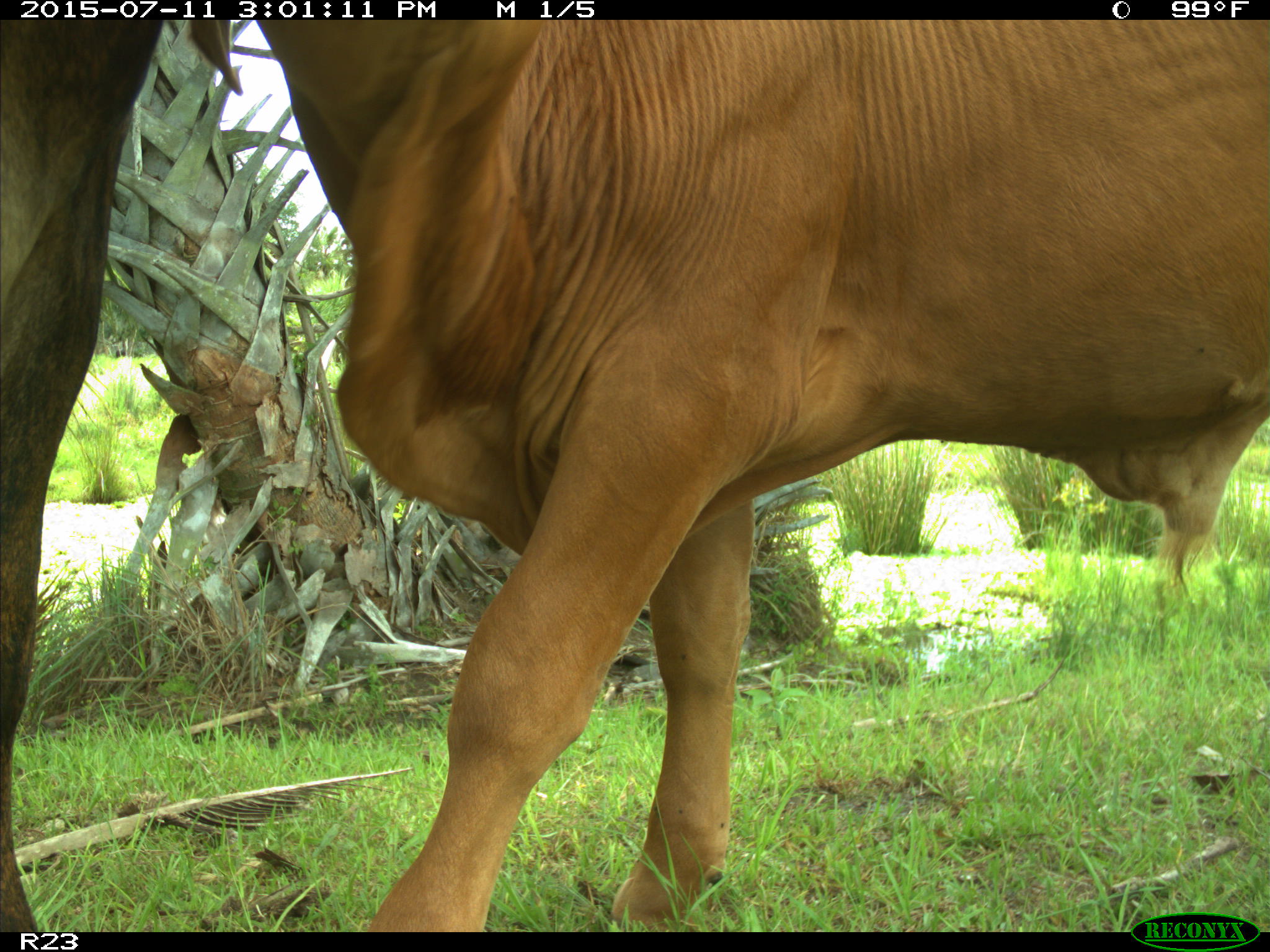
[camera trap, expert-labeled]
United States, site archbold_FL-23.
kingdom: Animalia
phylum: Chordata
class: Mammalia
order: Artiodactyla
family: Bovidae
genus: Bos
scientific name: Bos taurus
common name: domestic cow